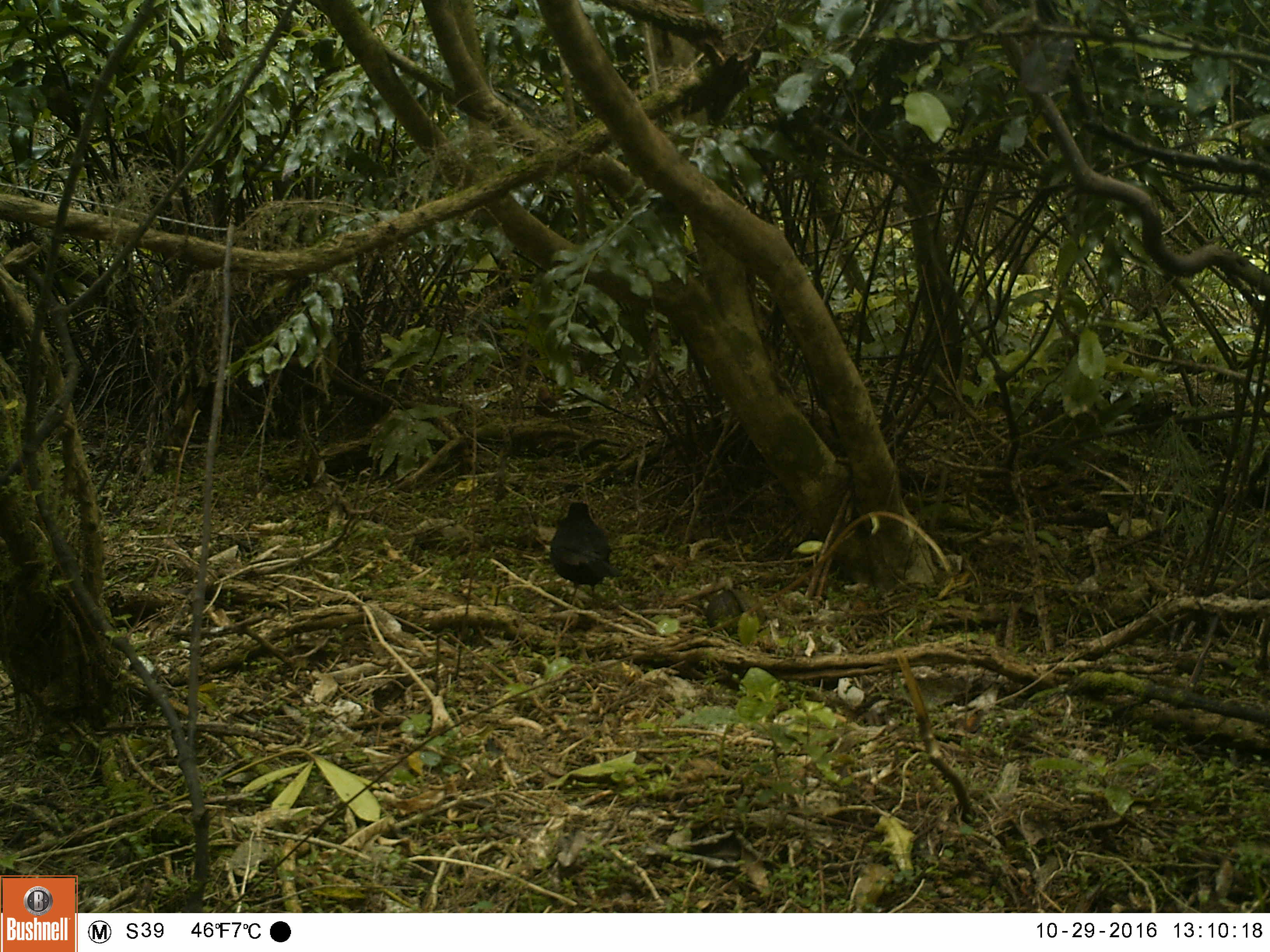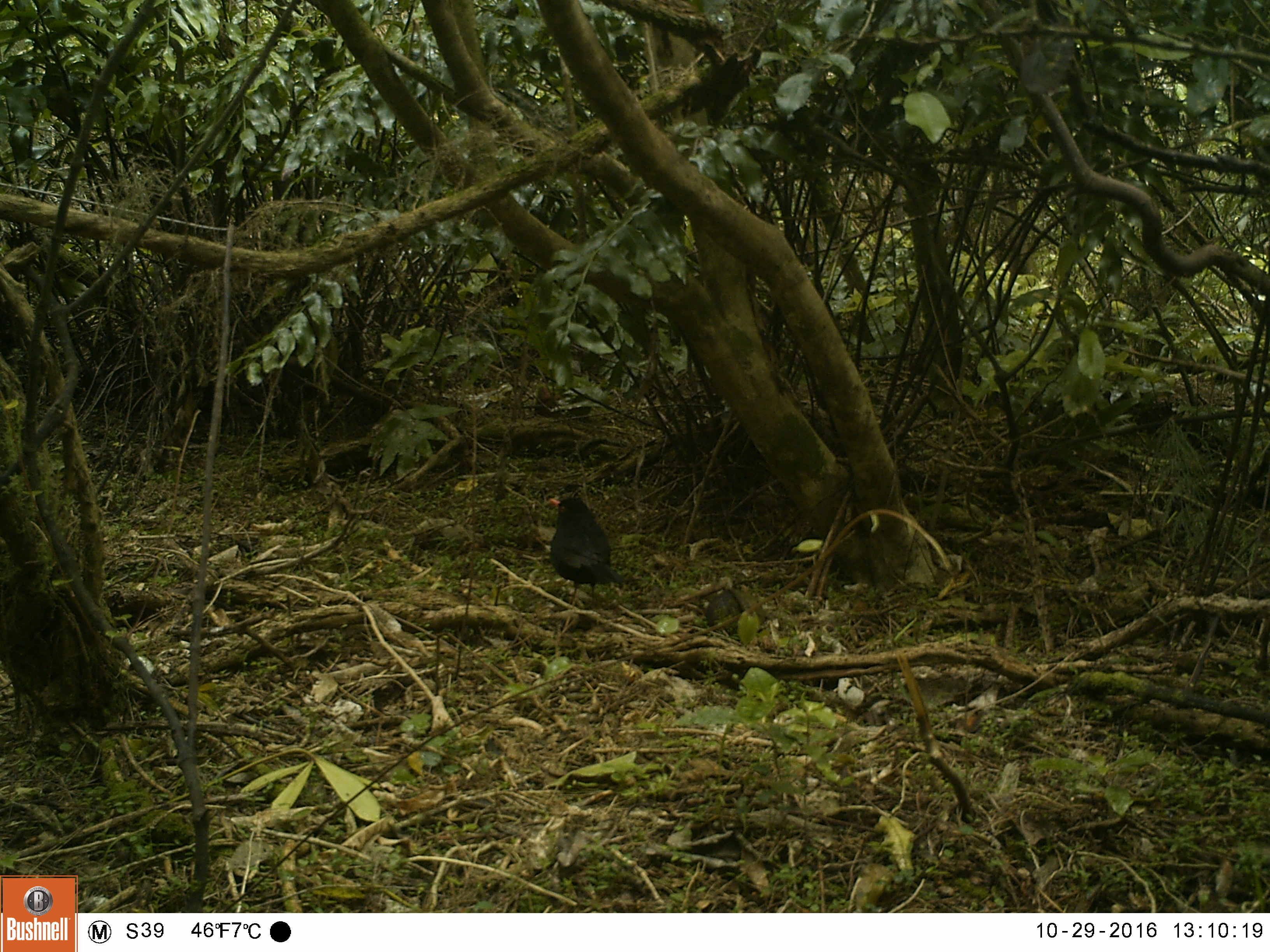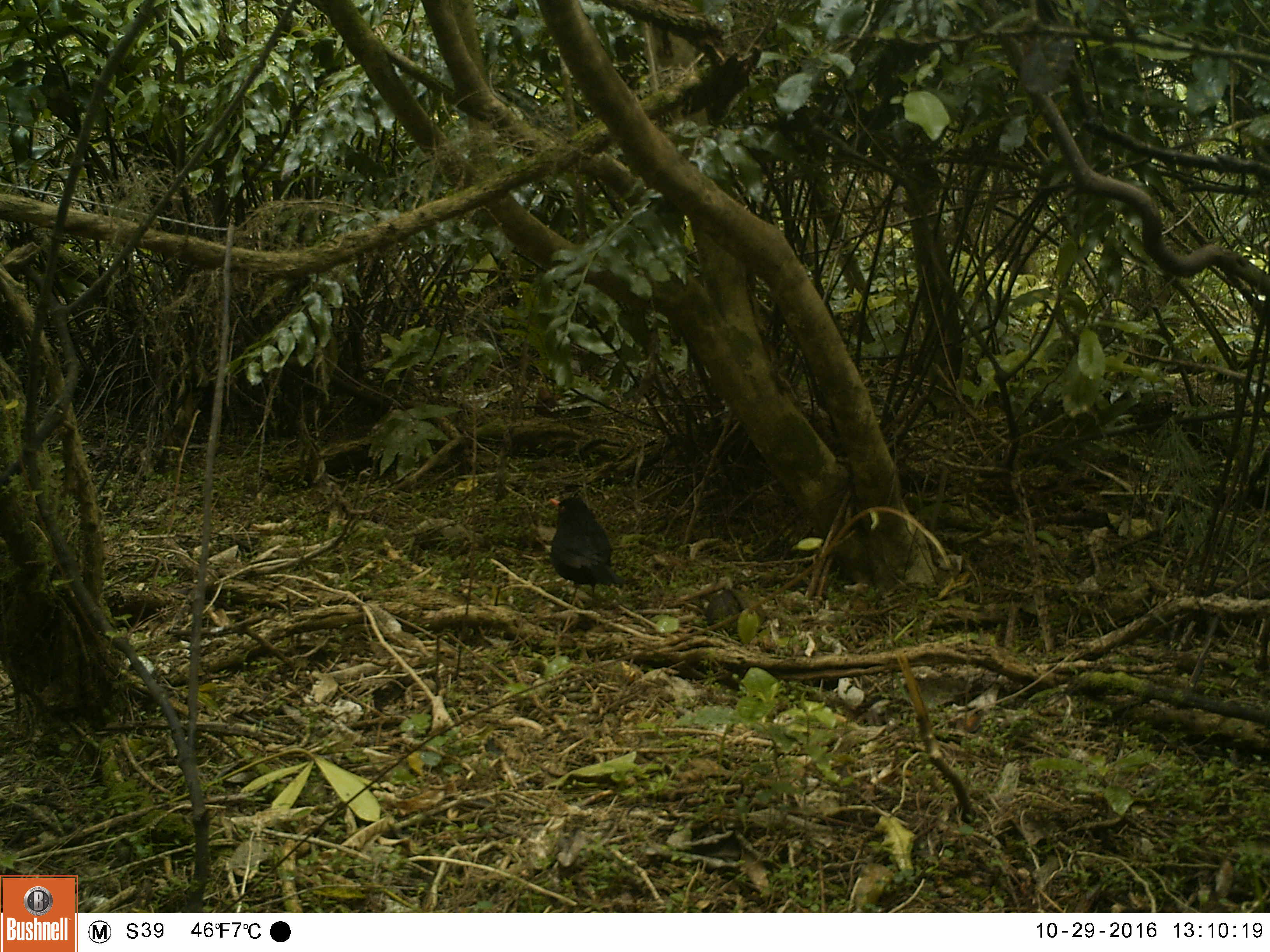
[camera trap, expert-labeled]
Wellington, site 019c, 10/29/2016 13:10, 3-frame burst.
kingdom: Animalia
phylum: Chordata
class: Aves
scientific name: Aves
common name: bird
Bird (Aves).